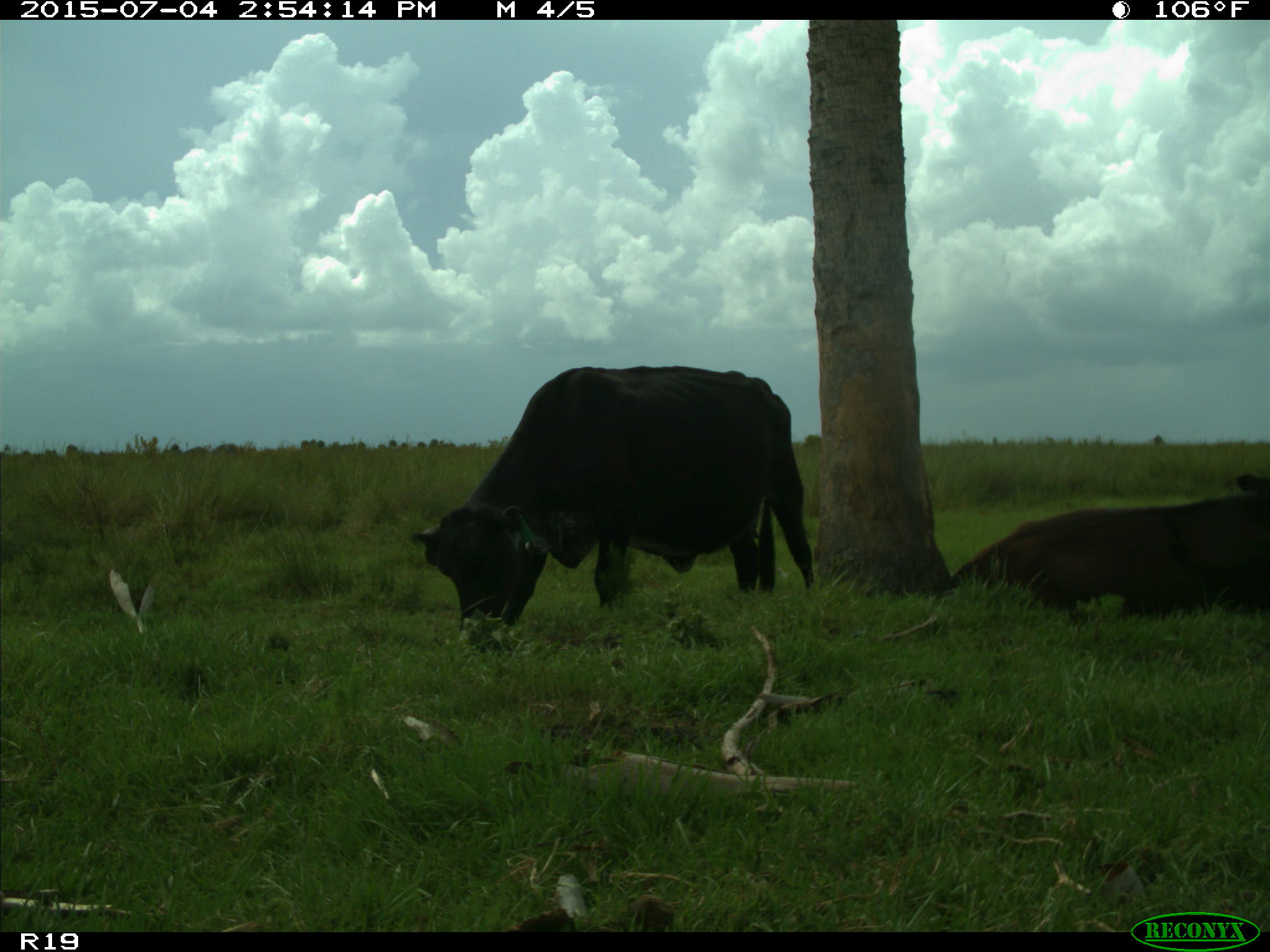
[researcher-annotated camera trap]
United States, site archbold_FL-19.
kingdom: Animalia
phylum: Chordata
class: Mammalia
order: Artiodactyla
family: Bovidae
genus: Bos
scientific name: Bos taurus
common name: domestic cow